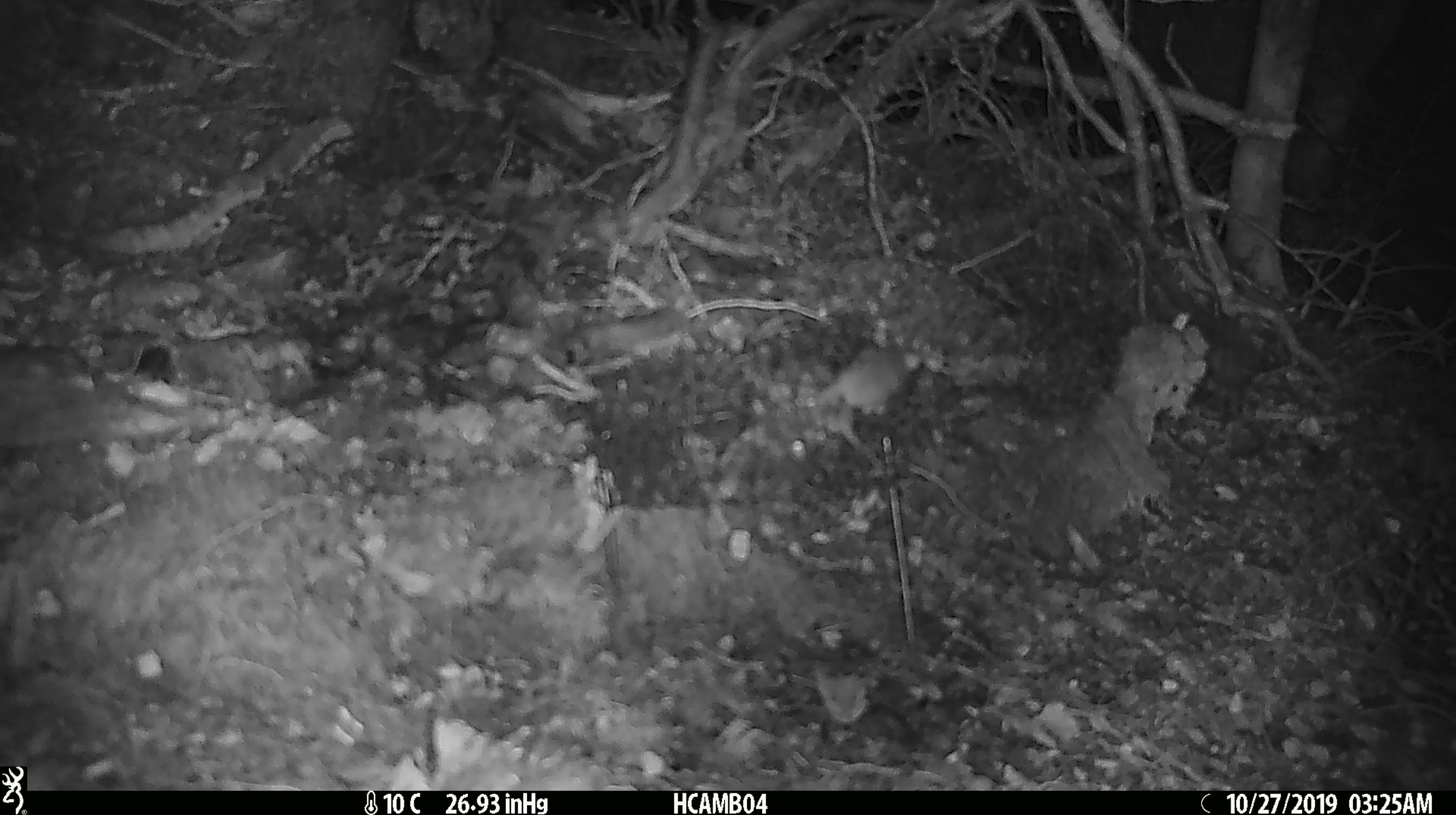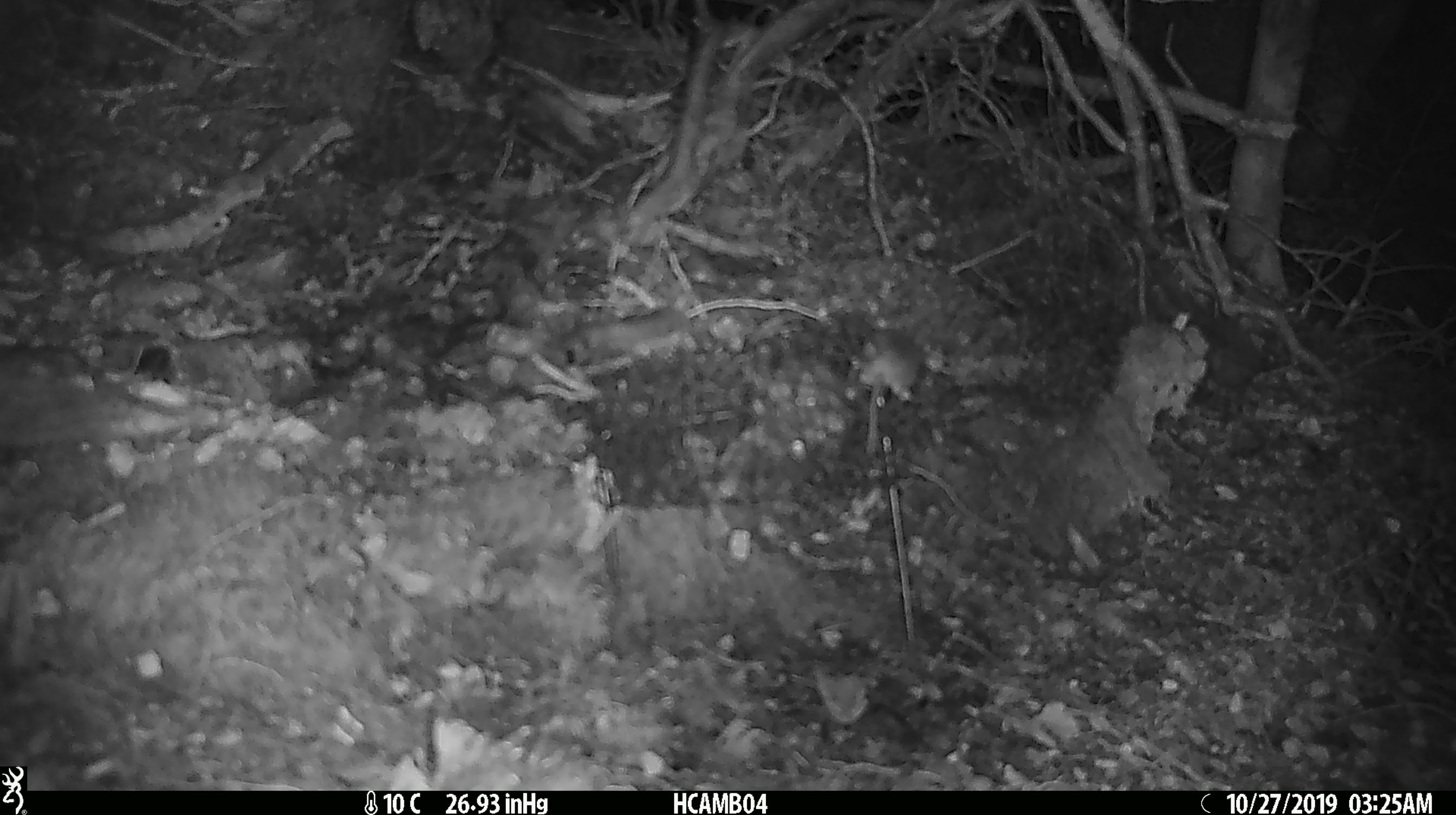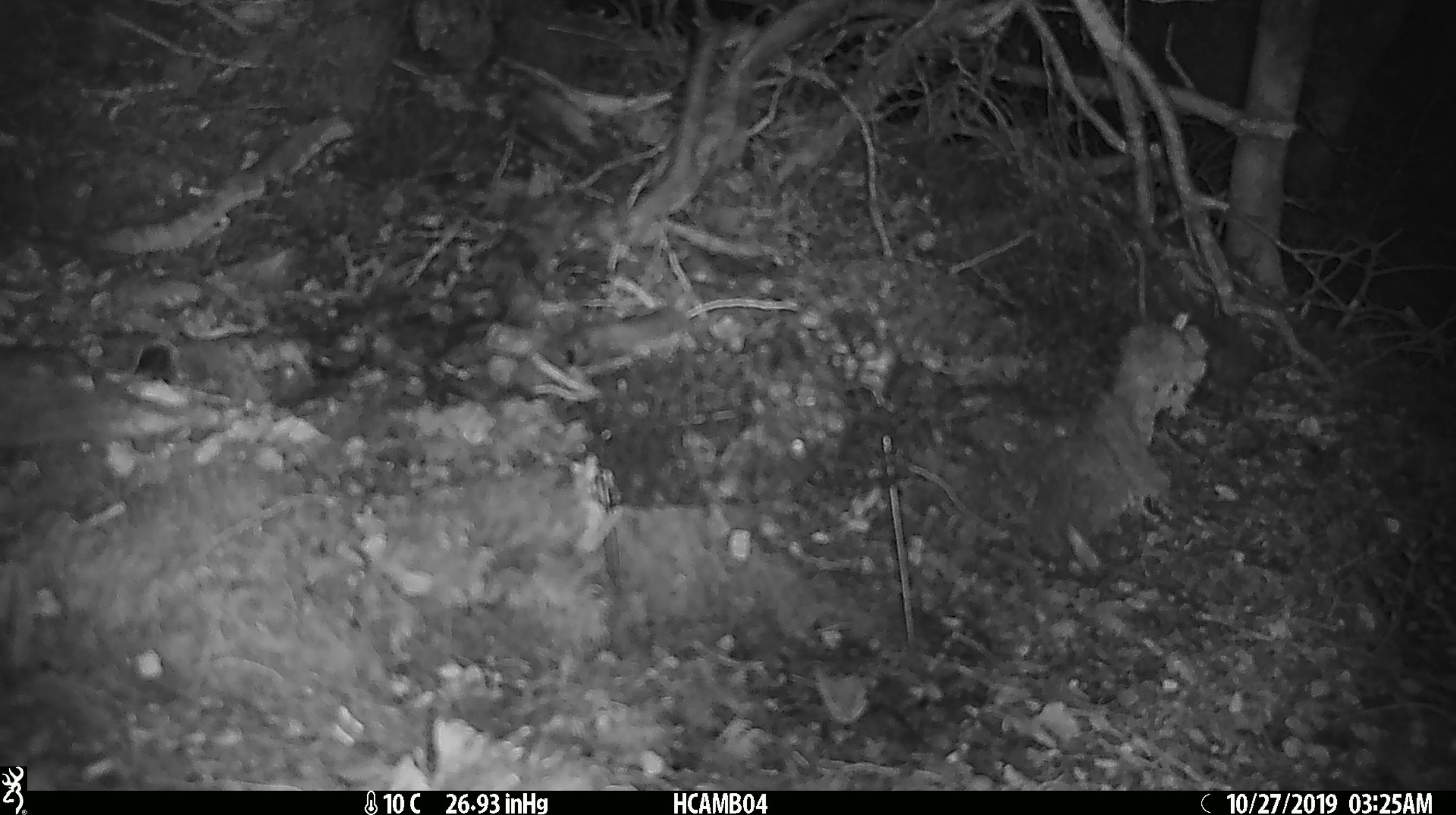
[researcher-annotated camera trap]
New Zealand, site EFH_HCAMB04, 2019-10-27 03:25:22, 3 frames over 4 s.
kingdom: Animalia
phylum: Chordata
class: Mammalia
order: Rodentia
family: Muridae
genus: Mus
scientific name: Mus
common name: mouse